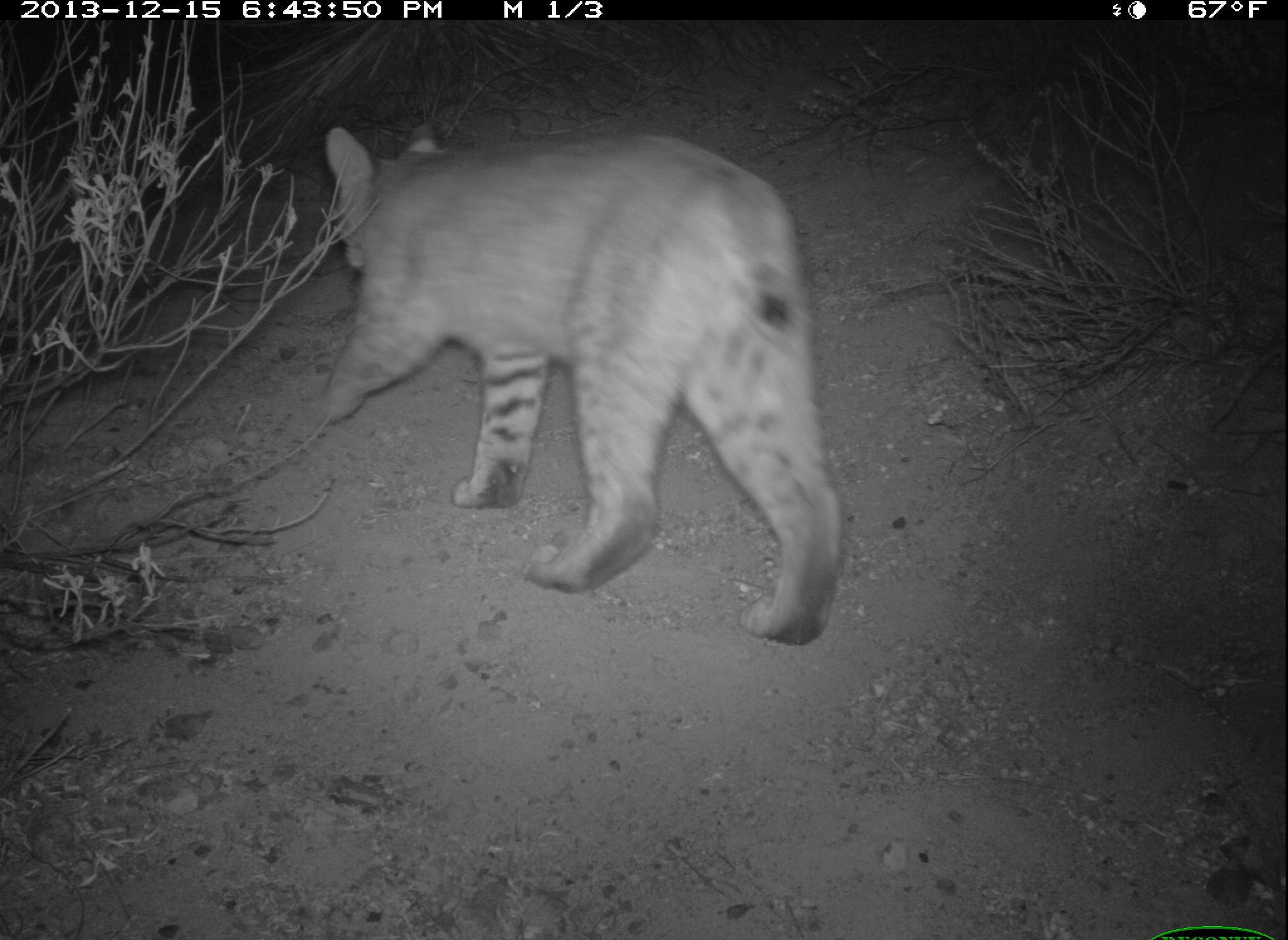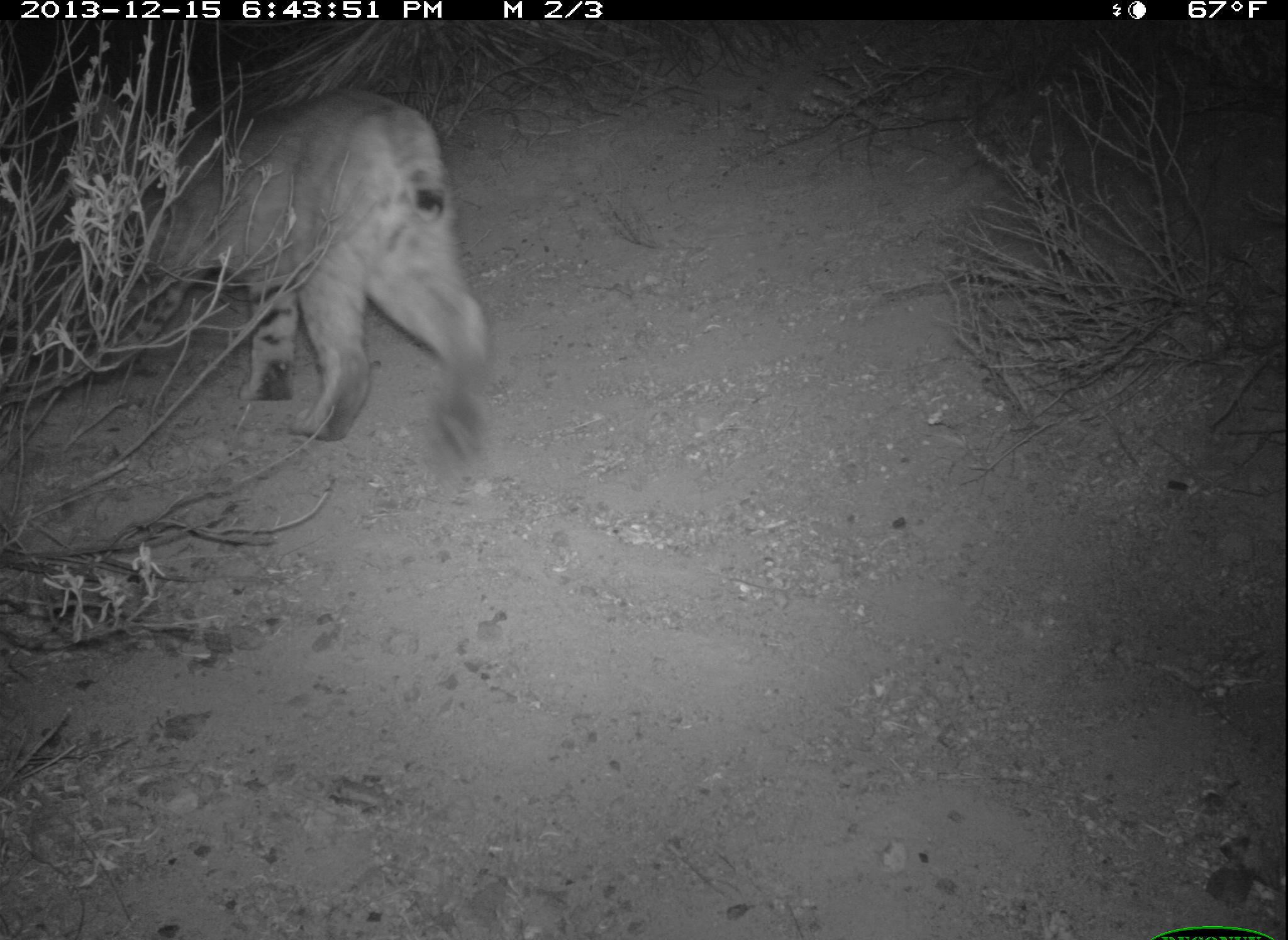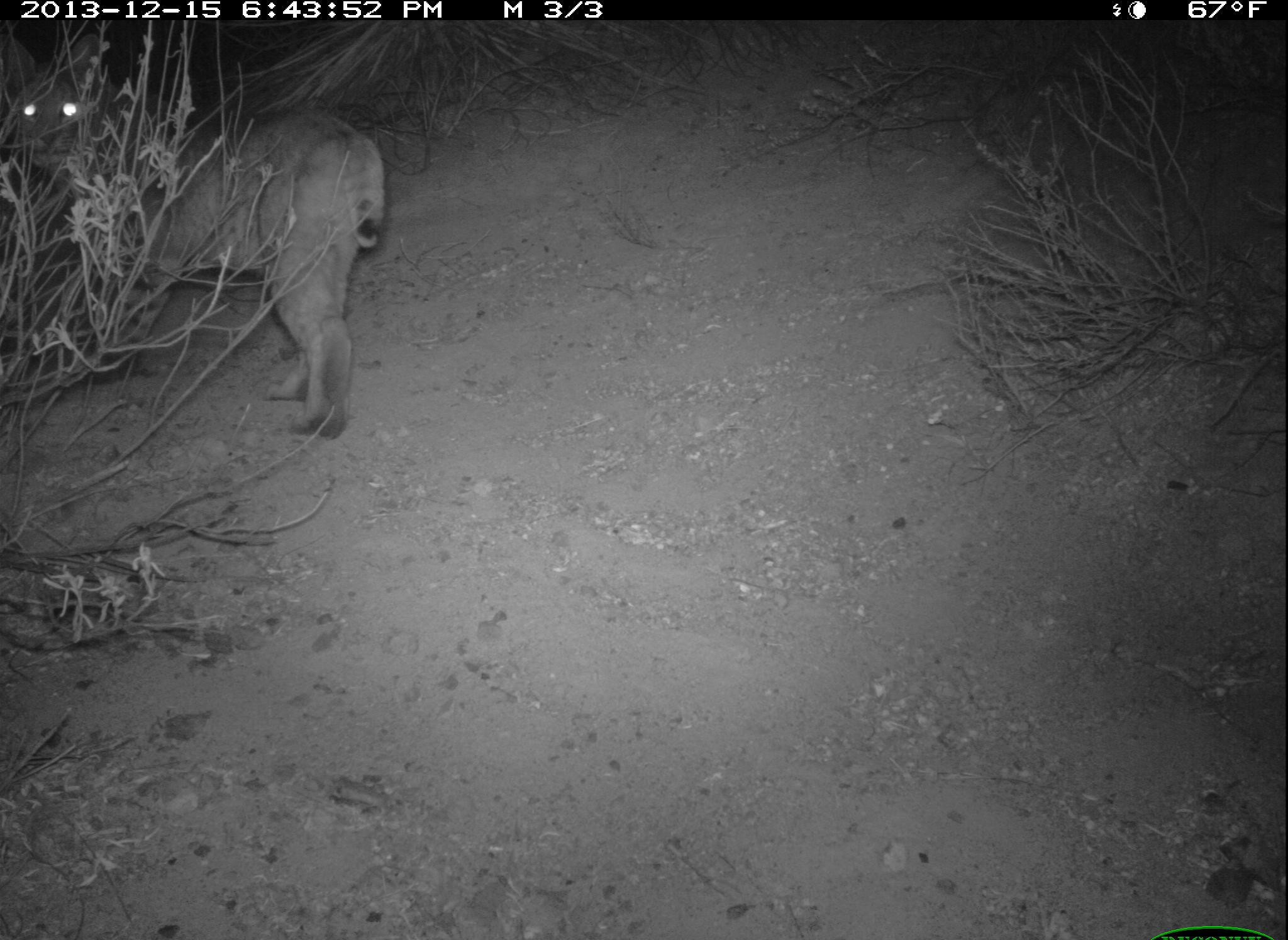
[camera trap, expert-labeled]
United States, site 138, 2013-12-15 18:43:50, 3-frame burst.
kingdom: Animalia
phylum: Chordata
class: Mammalia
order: Carnivora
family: Felidae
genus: Lynx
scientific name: Lynx rufus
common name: bobcat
Bobcat (Lynx rufus).